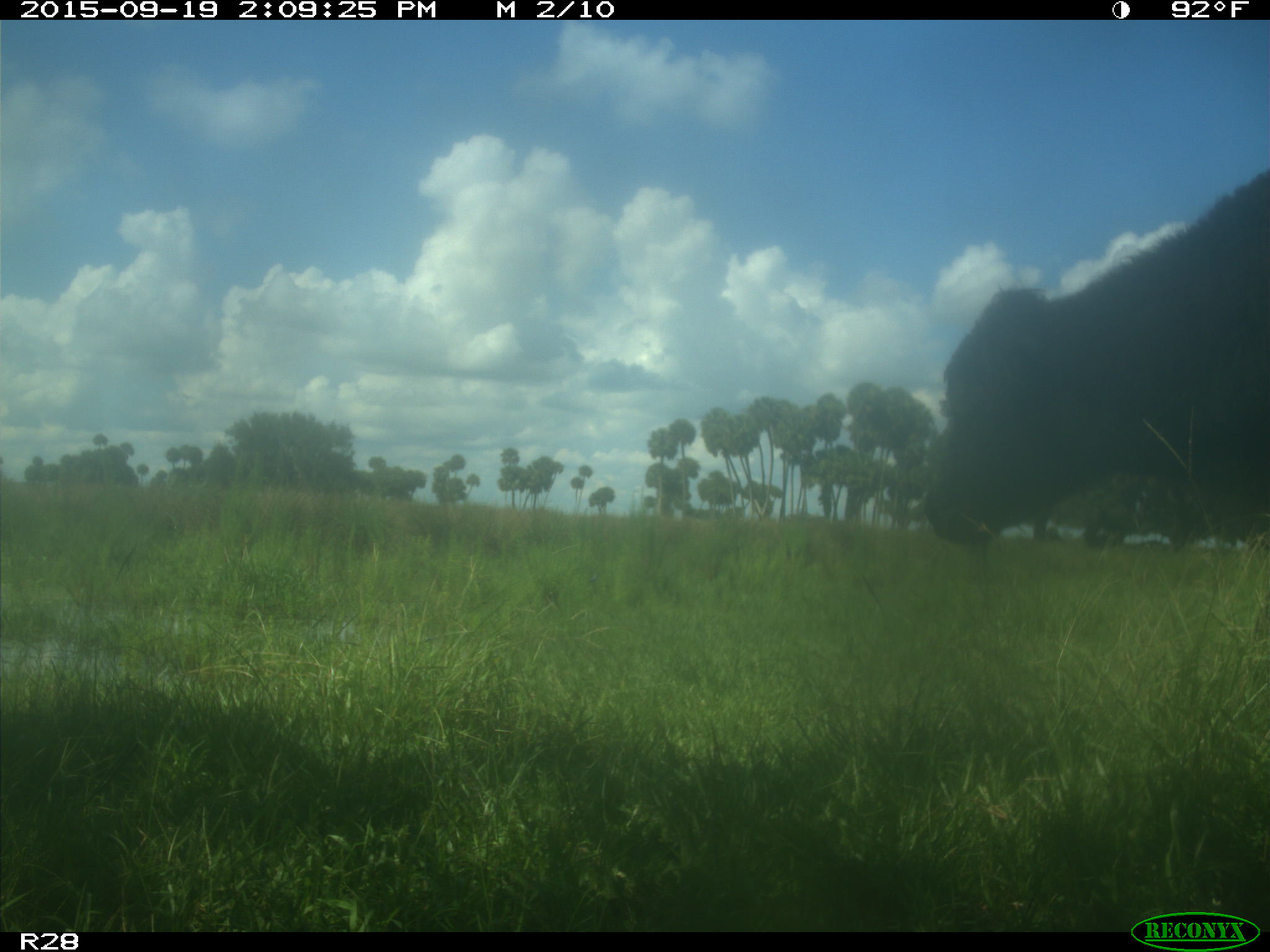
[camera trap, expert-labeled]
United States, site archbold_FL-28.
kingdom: Animalia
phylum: Chordata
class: Mammalia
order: Artiodactyla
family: Bovidae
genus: Bos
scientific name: Bos taurus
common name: domestic cow